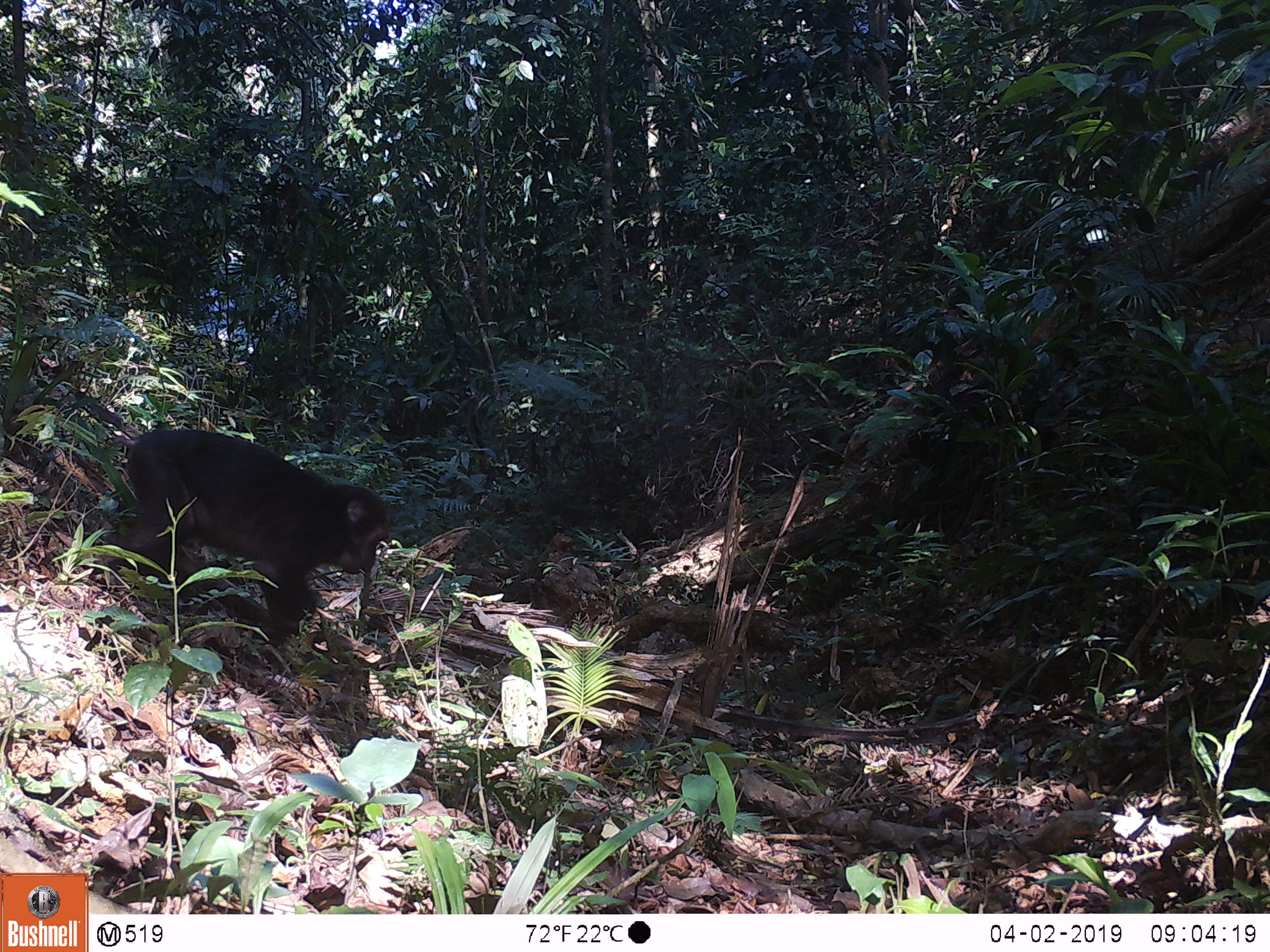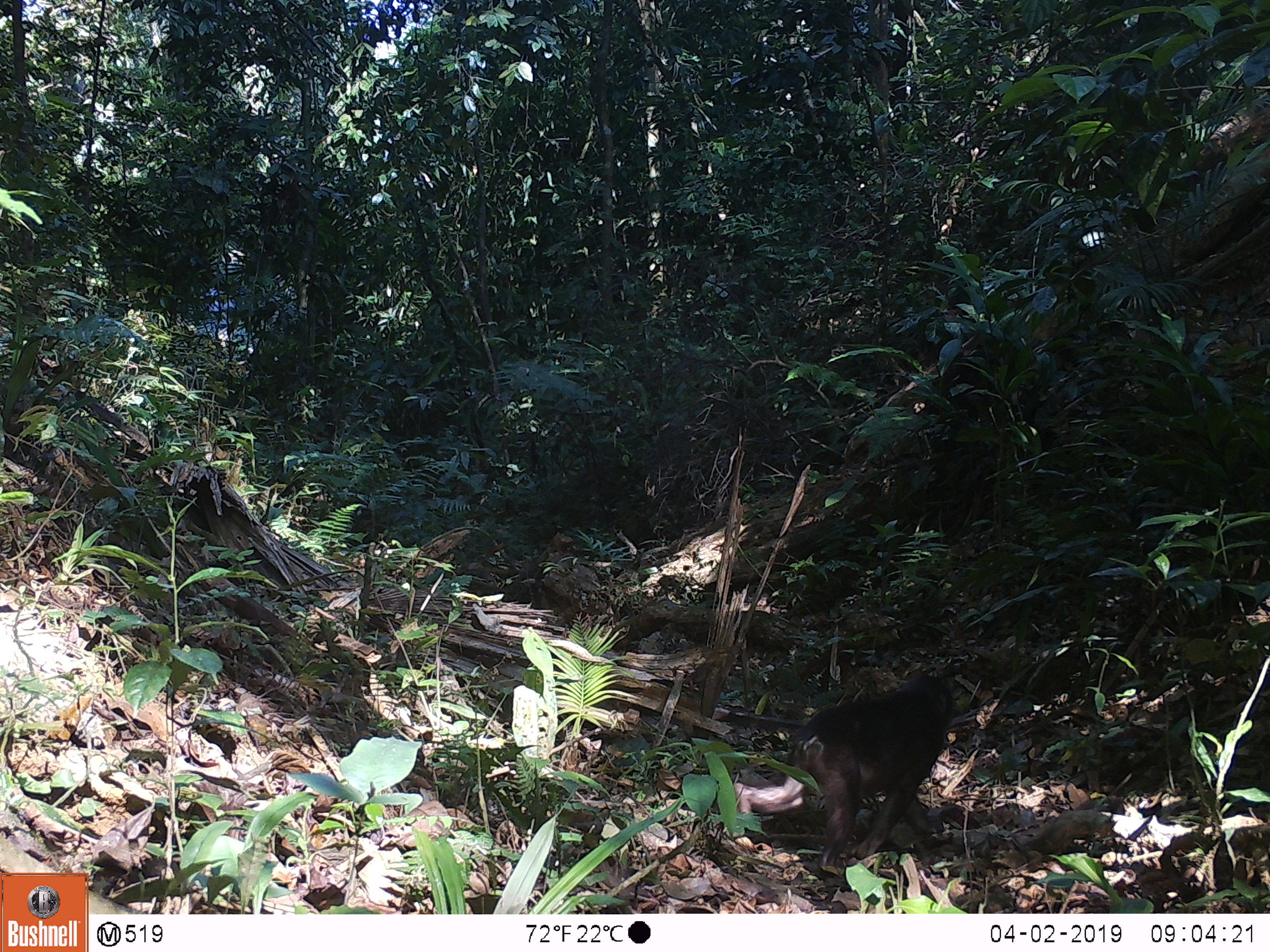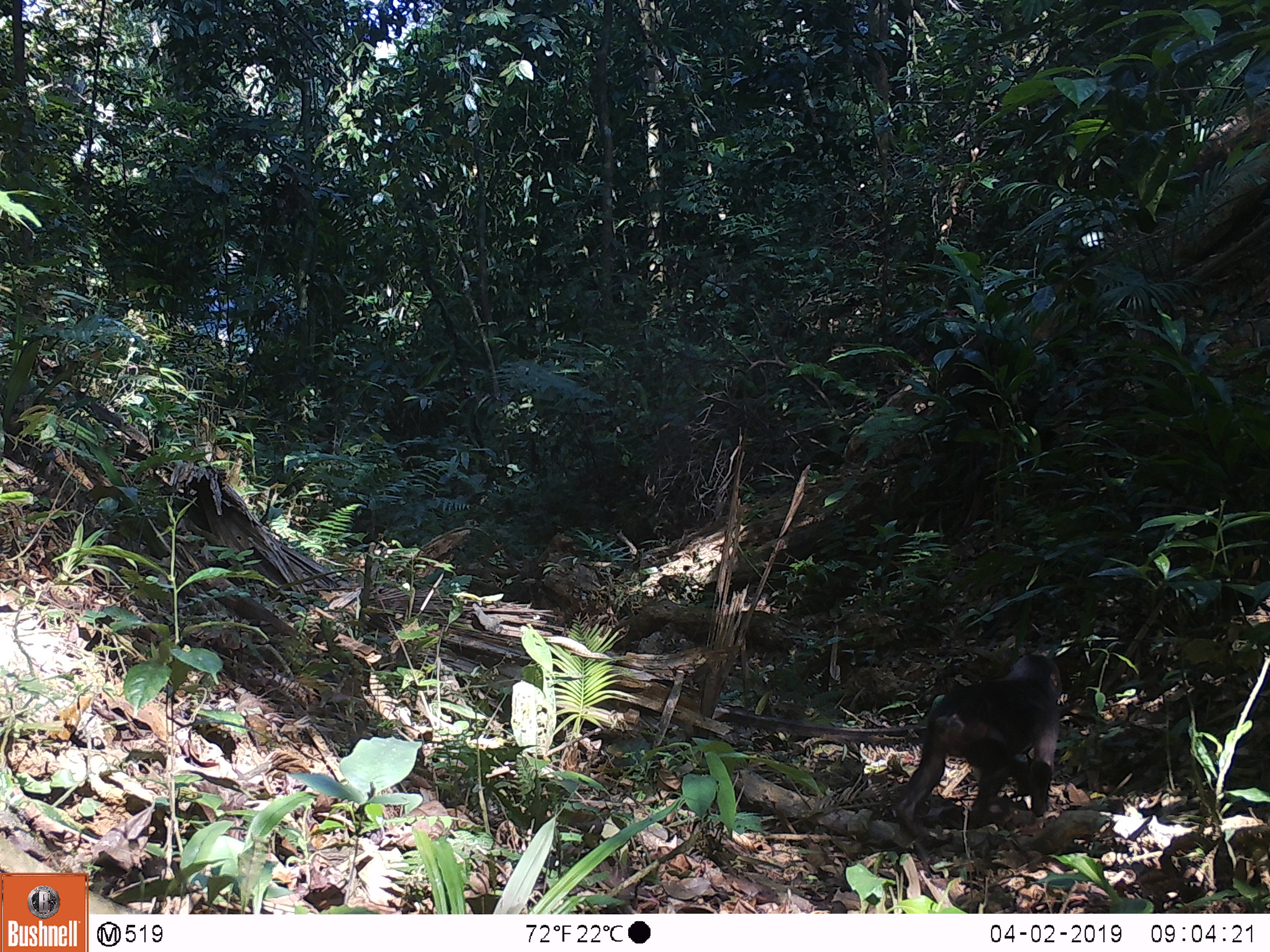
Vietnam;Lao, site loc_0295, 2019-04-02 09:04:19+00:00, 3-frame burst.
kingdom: Animalia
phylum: Chordata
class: Mammalia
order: Primates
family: Cercopithecidae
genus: Macaca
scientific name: Macaca arctoides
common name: stump-tailed macaque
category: stump tailed macaque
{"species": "stump tailed macaque (stump-tailed macaque) (Macaca arctoides)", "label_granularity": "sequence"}